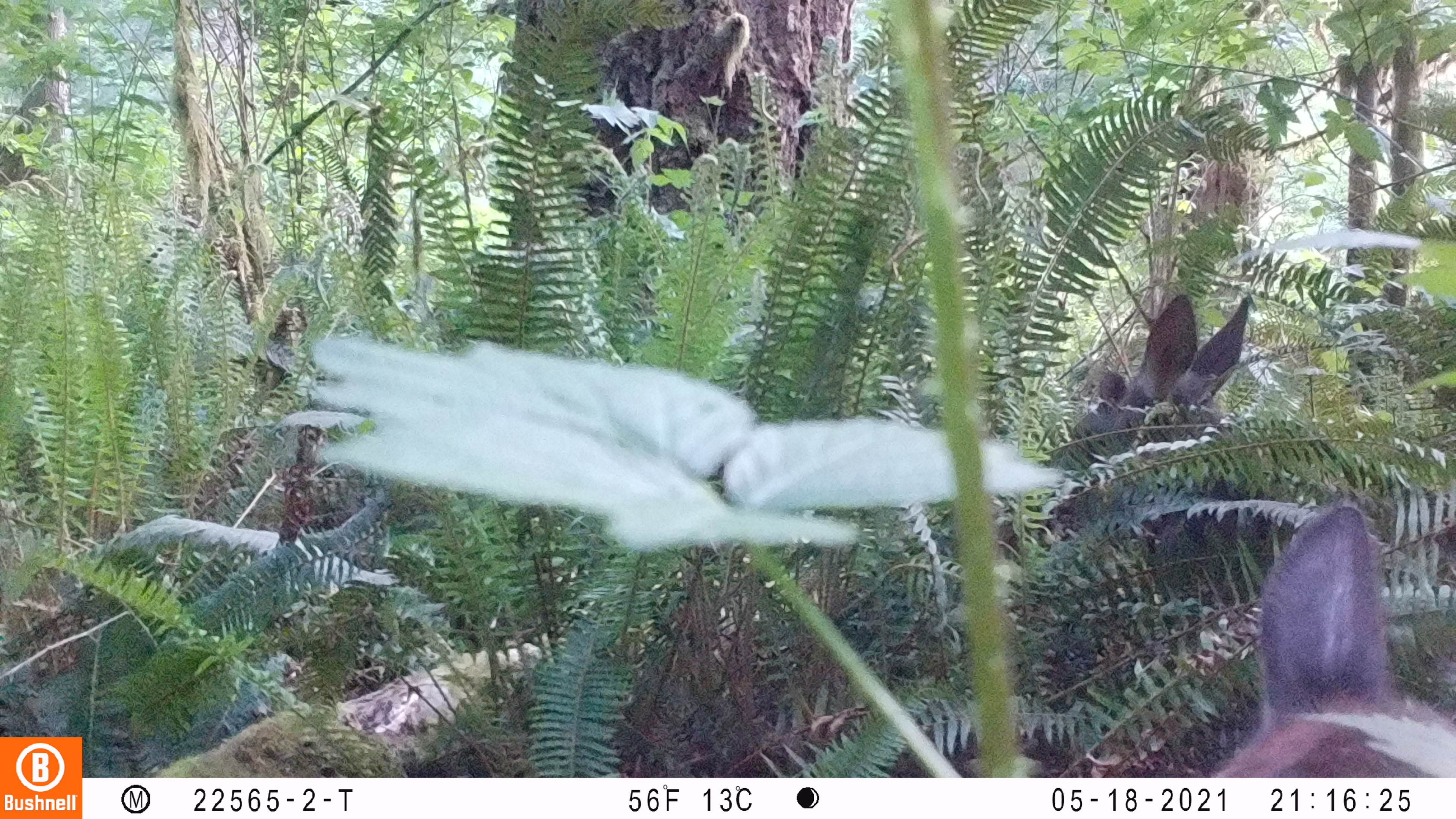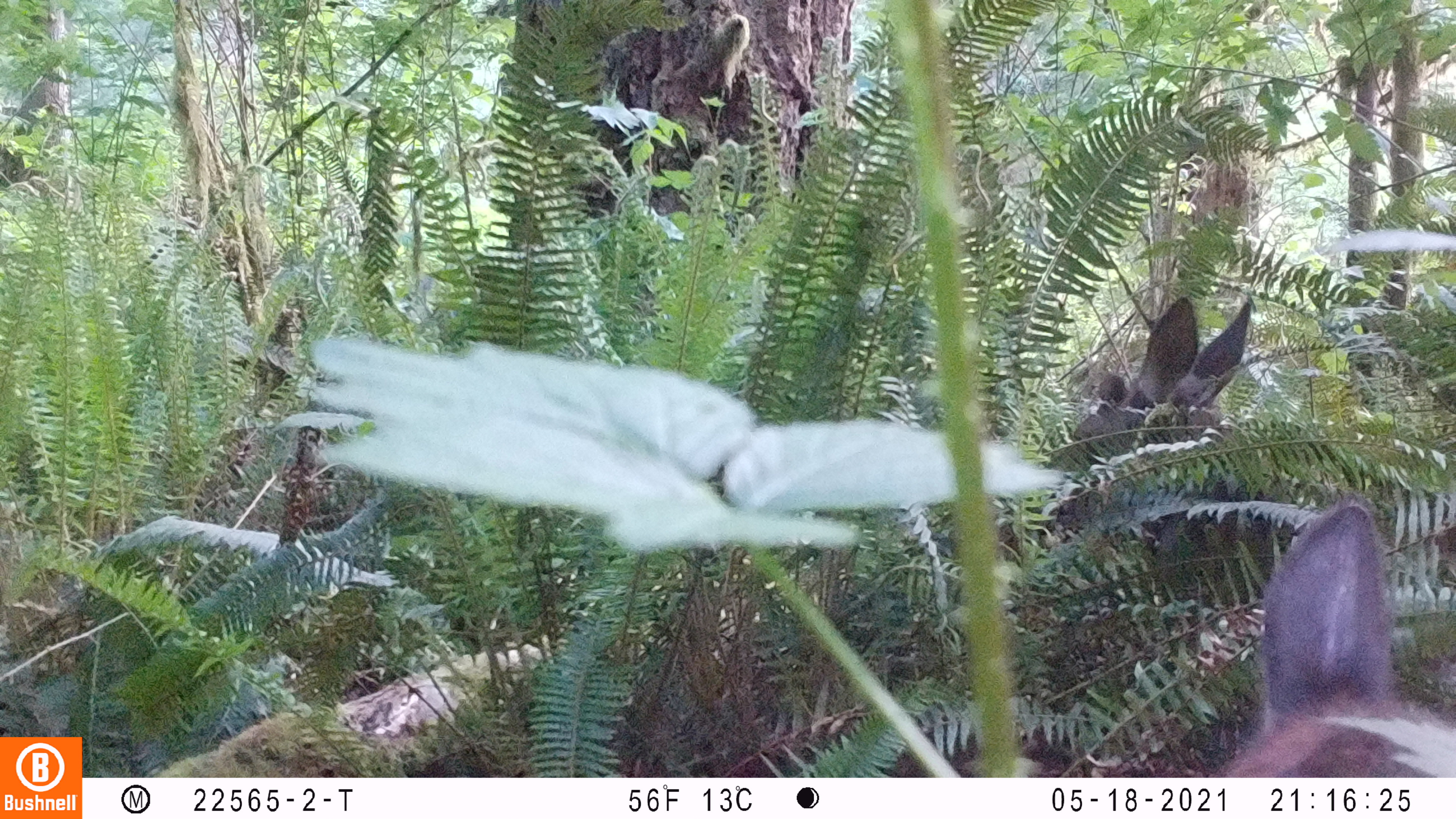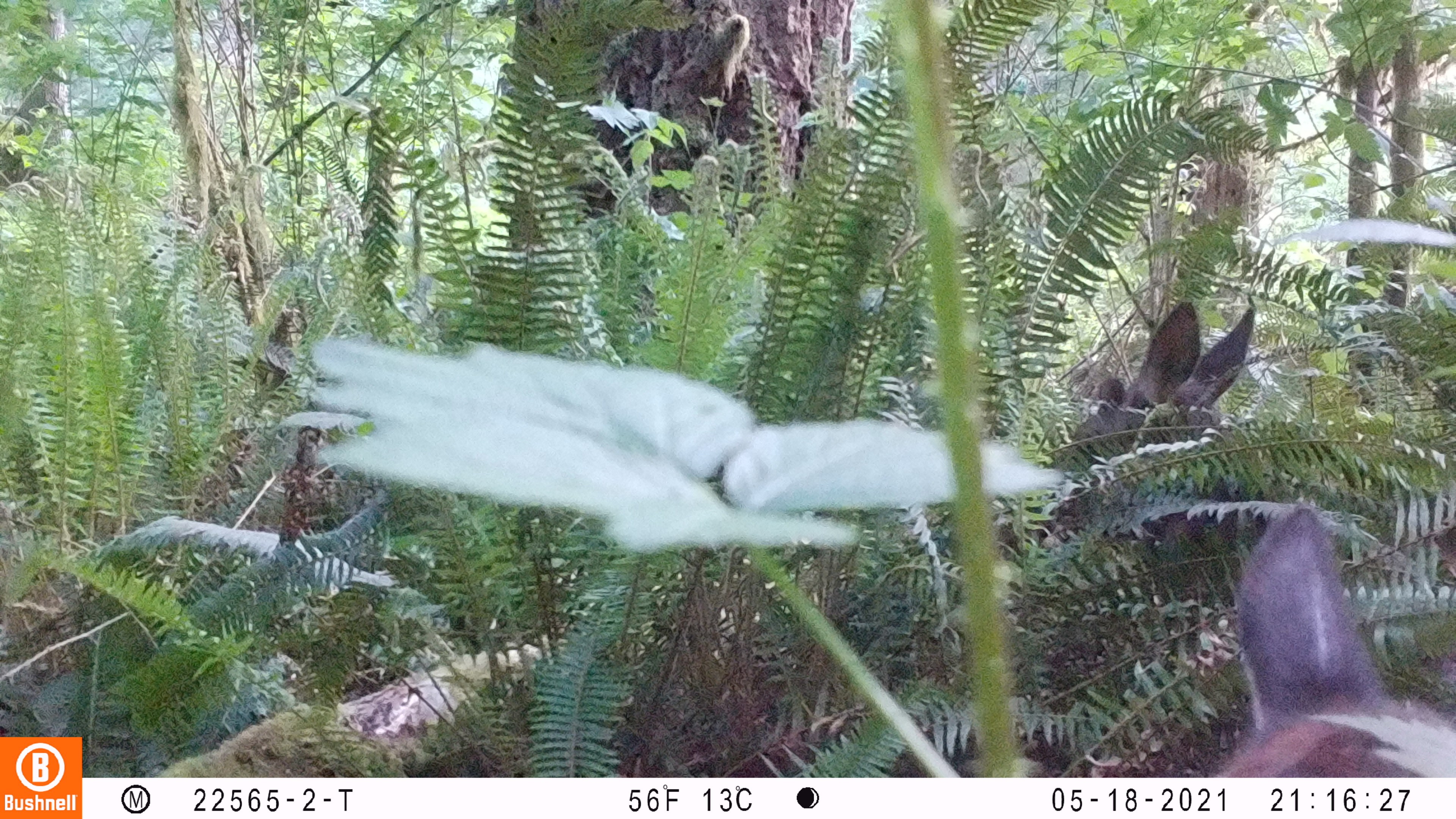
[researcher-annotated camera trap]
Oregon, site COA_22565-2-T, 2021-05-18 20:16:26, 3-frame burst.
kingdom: Animalia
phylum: Chordata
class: Mammalia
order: Artiodactyla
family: Cervidae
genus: Cervus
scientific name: Cervus canadensis roosevelti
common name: roosevelt elk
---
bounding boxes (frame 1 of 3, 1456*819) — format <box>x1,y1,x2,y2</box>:
roosevelt elk: <box>1055,286,1268,451</box>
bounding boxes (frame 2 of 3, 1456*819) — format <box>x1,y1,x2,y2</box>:
roosevelt elk: <box>1058,288,1266,455</box>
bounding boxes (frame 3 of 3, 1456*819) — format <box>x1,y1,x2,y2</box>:
roosevelt elk: <box>1052,290,1263,458</box>